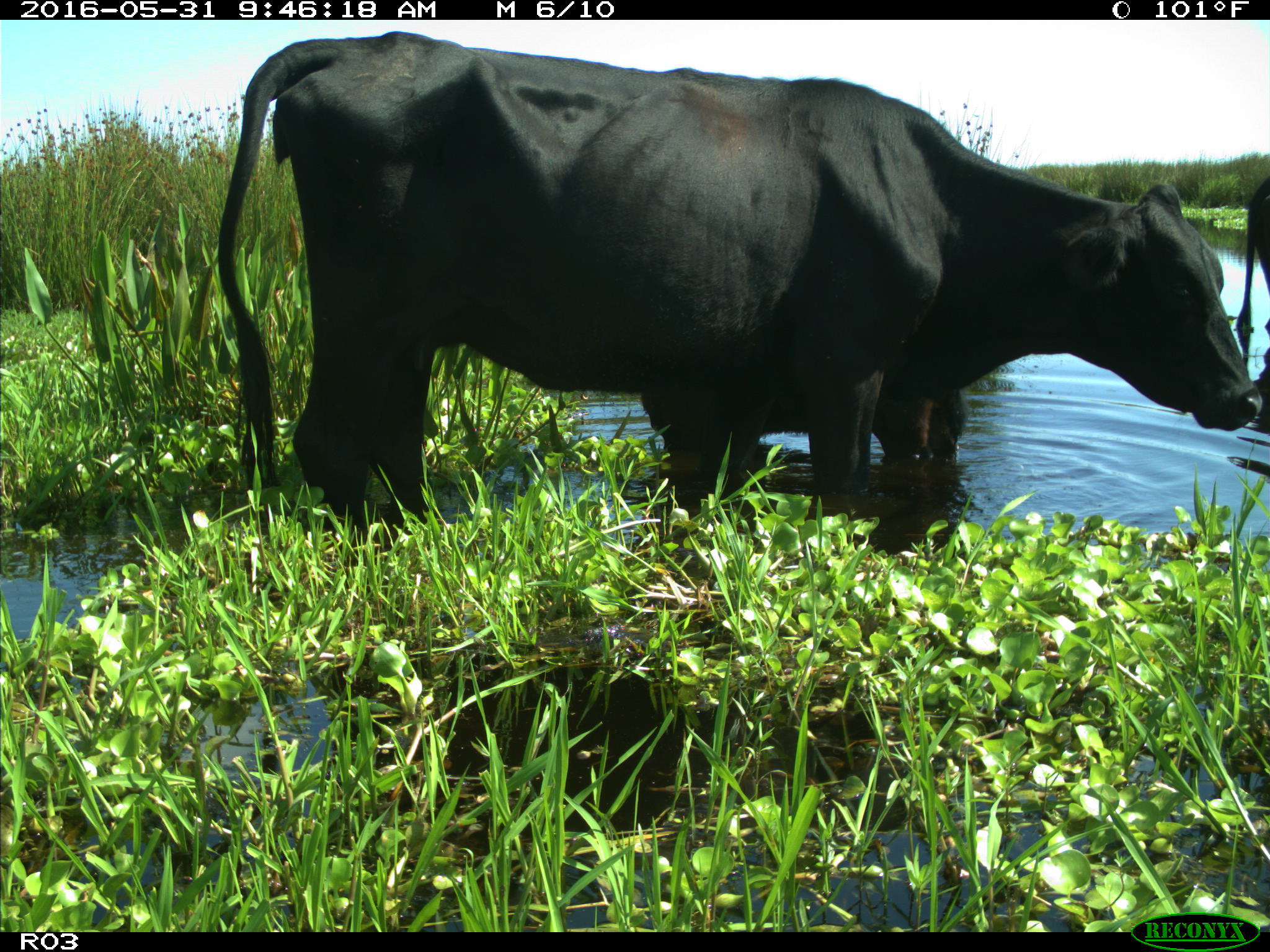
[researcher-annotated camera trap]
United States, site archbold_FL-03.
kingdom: Animalia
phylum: Chordata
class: Mammalia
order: Artiodactyla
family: Bovidae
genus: Bos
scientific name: Bos taurus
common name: domestic cow